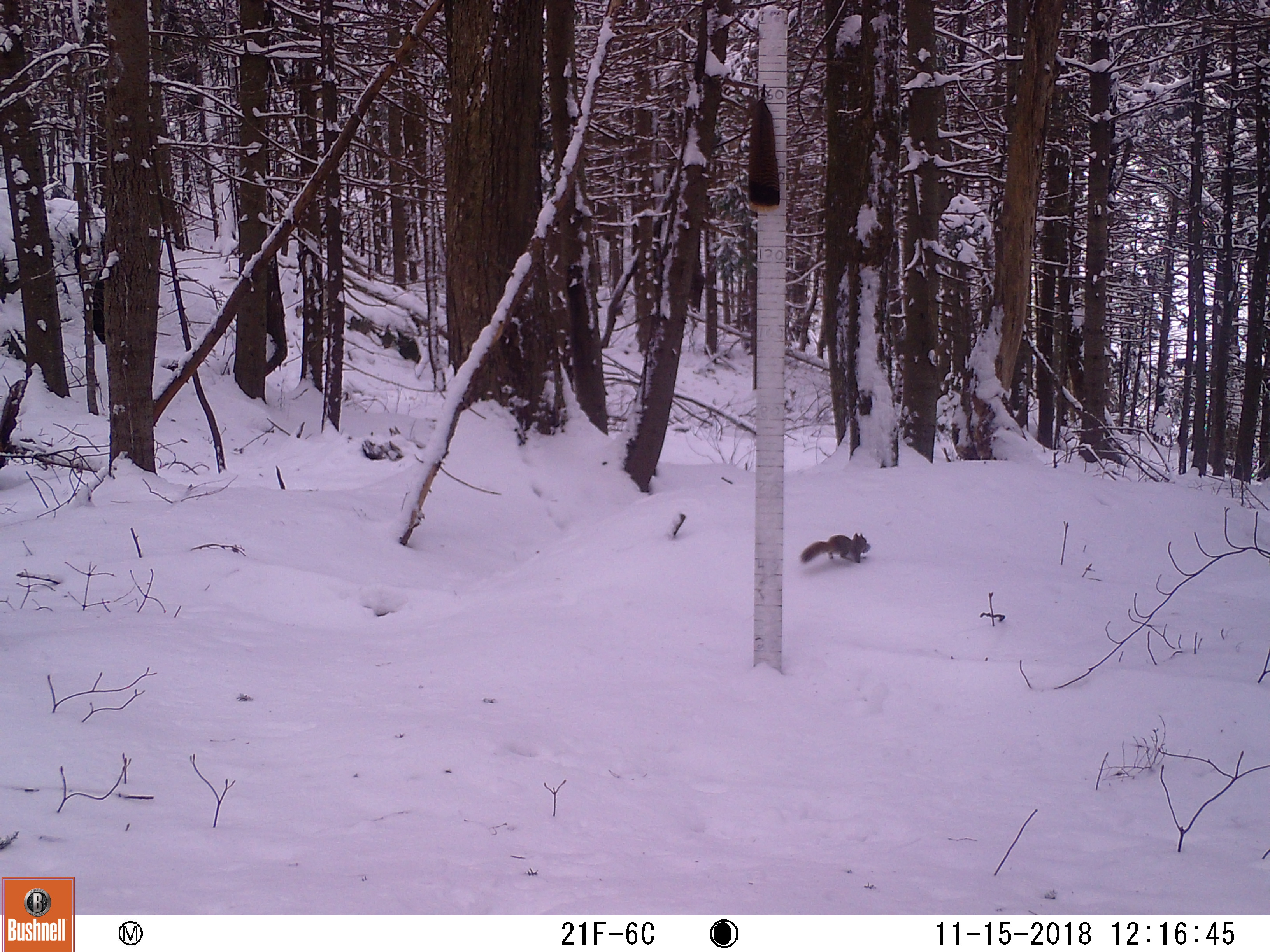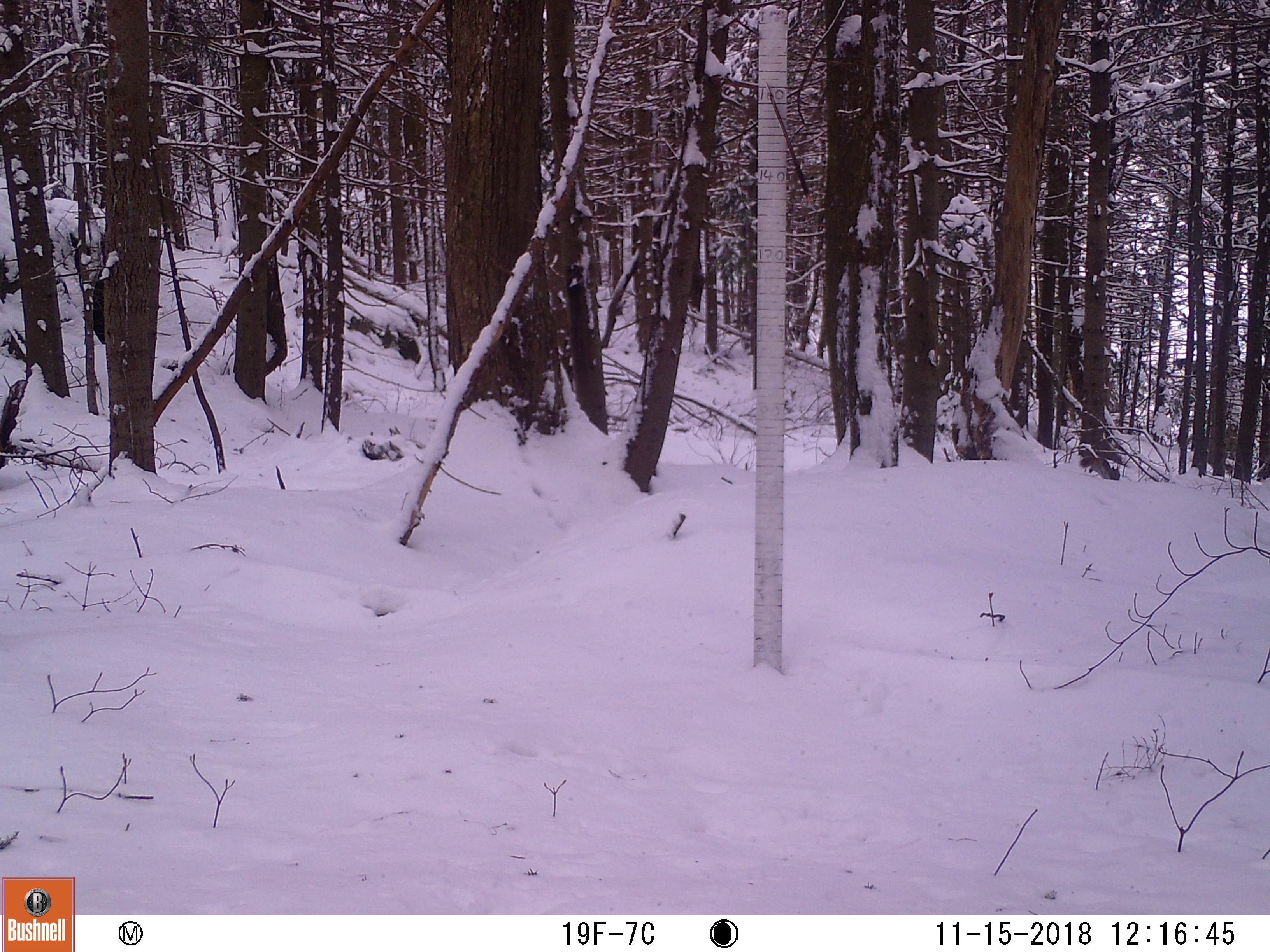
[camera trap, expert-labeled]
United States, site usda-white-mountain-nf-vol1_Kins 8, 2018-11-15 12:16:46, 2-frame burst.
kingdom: Animalia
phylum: Chordata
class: Mammalia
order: Rodentia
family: Sciuridae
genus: Tamiasciurus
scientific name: Tamiasciurus hudsonicus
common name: red squirrel